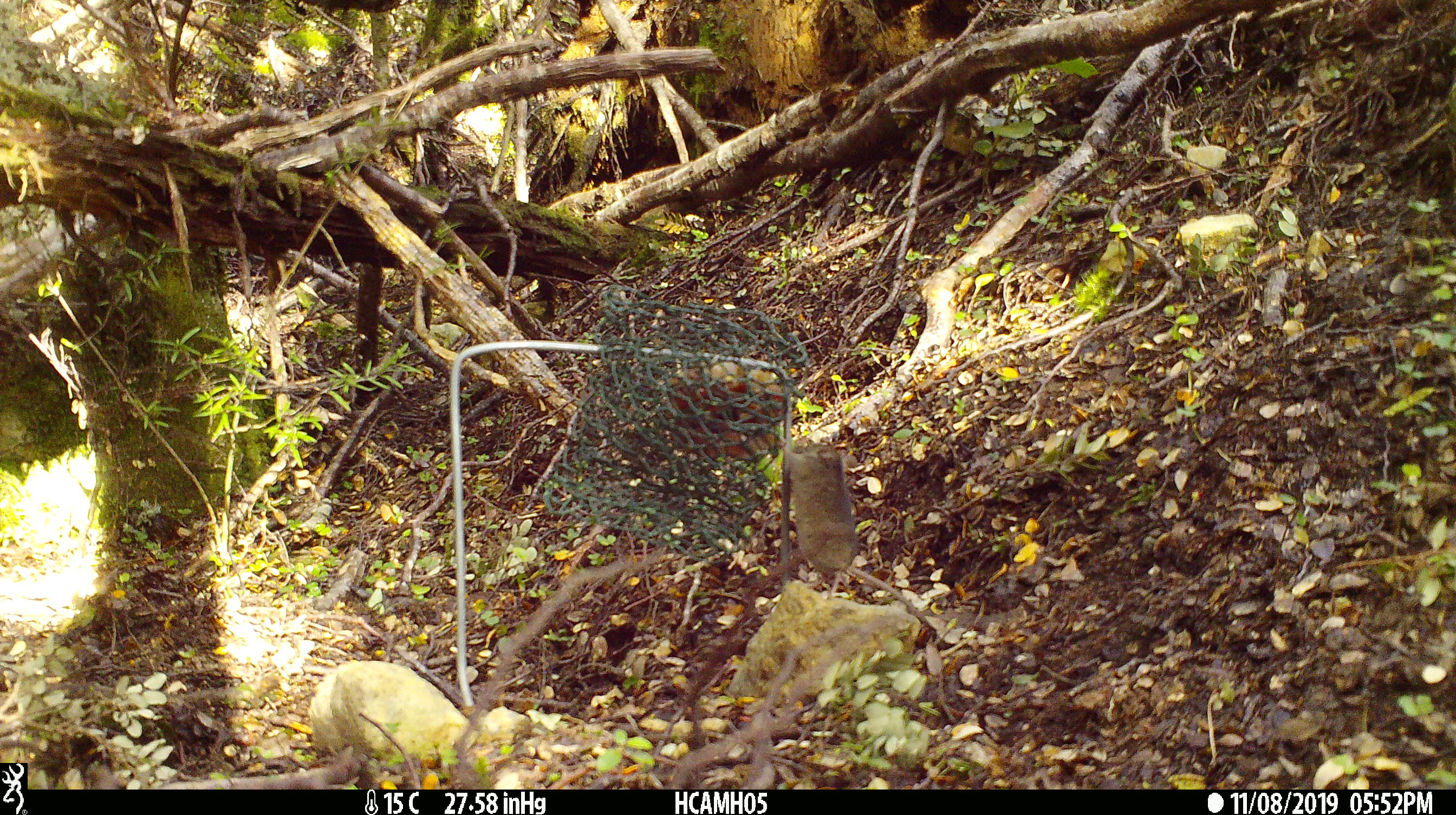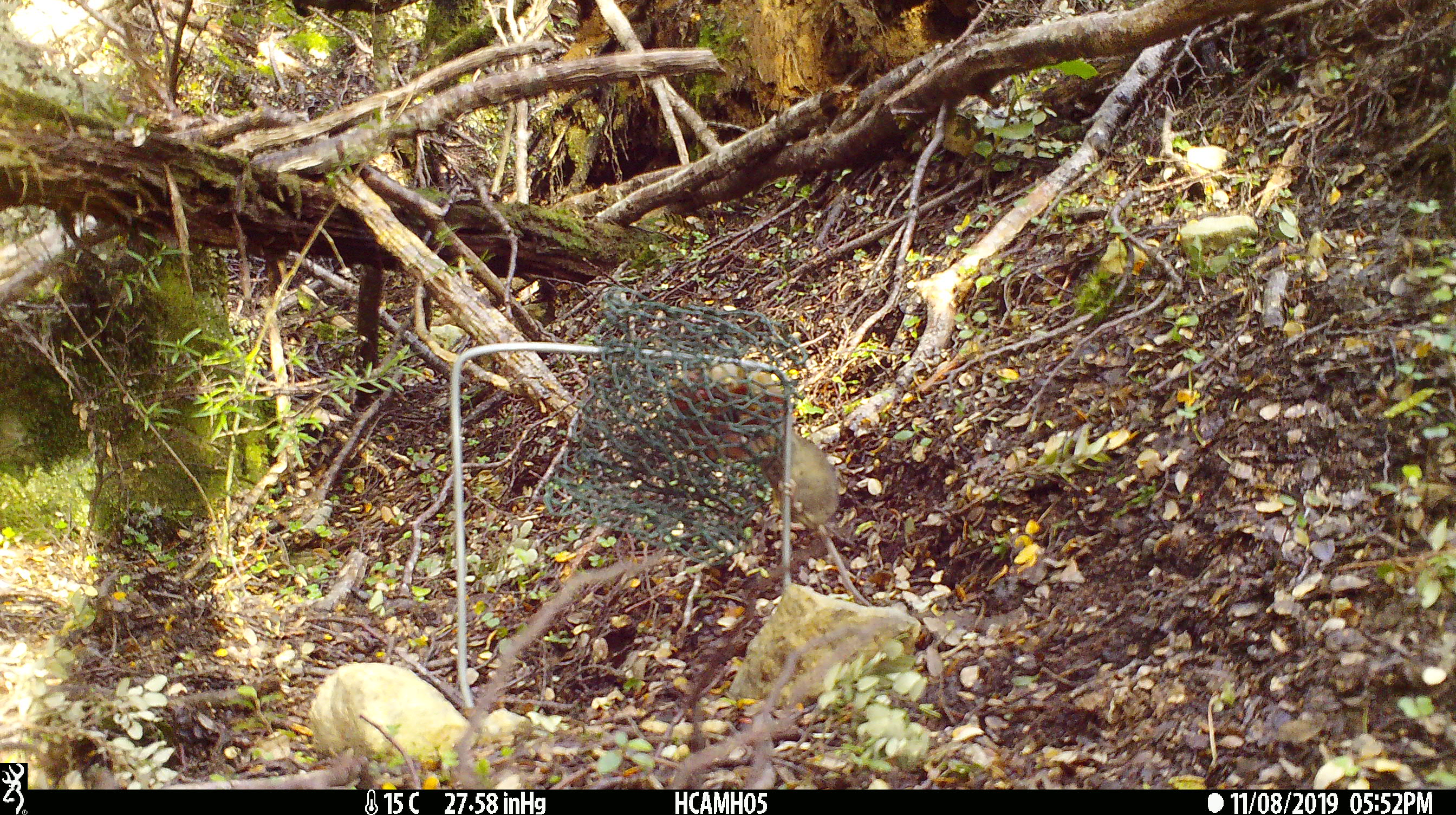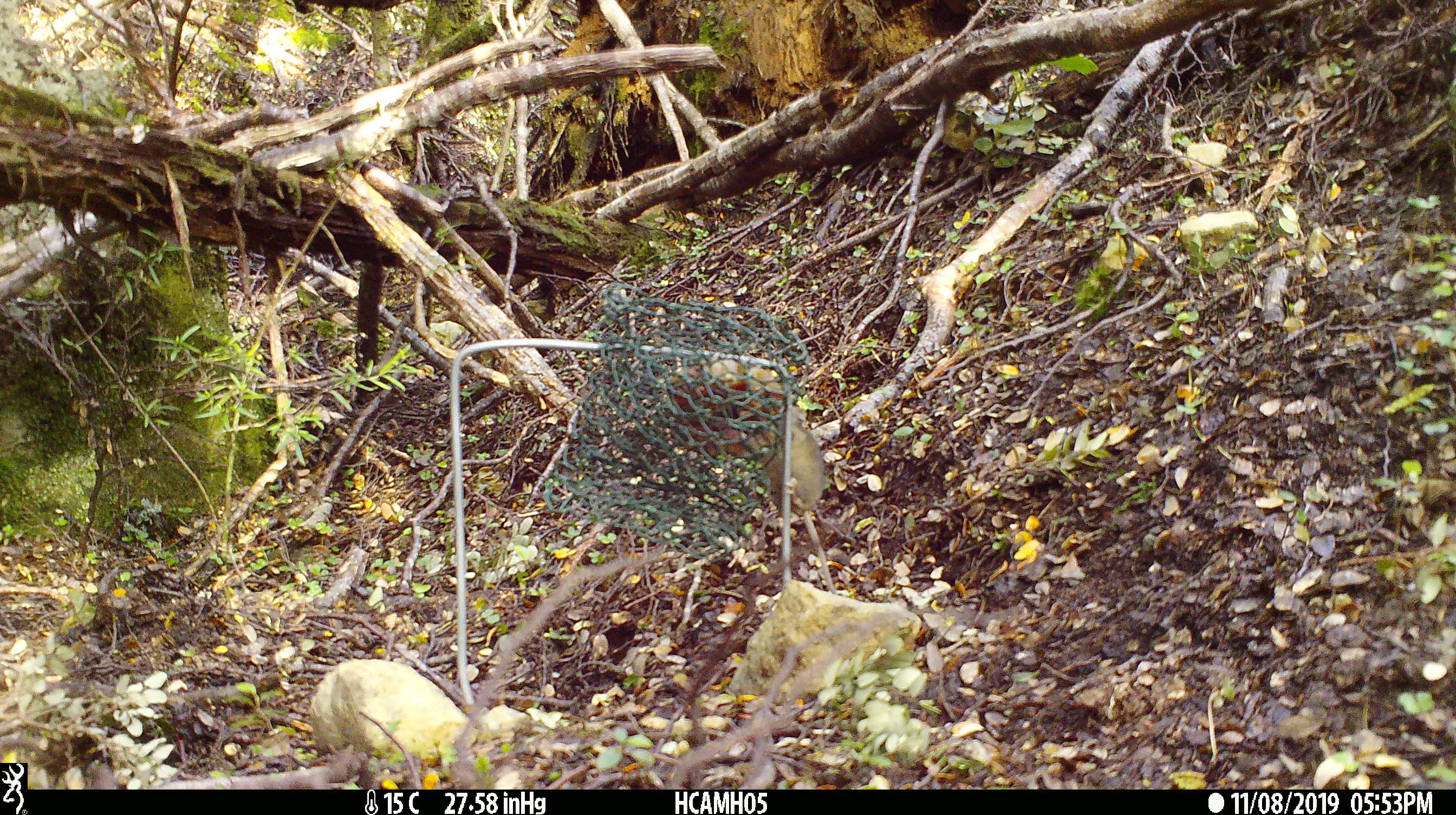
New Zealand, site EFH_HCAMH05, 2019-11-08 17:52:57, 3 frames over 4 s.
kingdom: Animalia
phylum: Chordata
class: Mammalia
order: Rodentia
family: Muridae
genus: Mus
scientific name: Mus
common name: mouse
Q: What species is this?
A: Mouse (Mus).